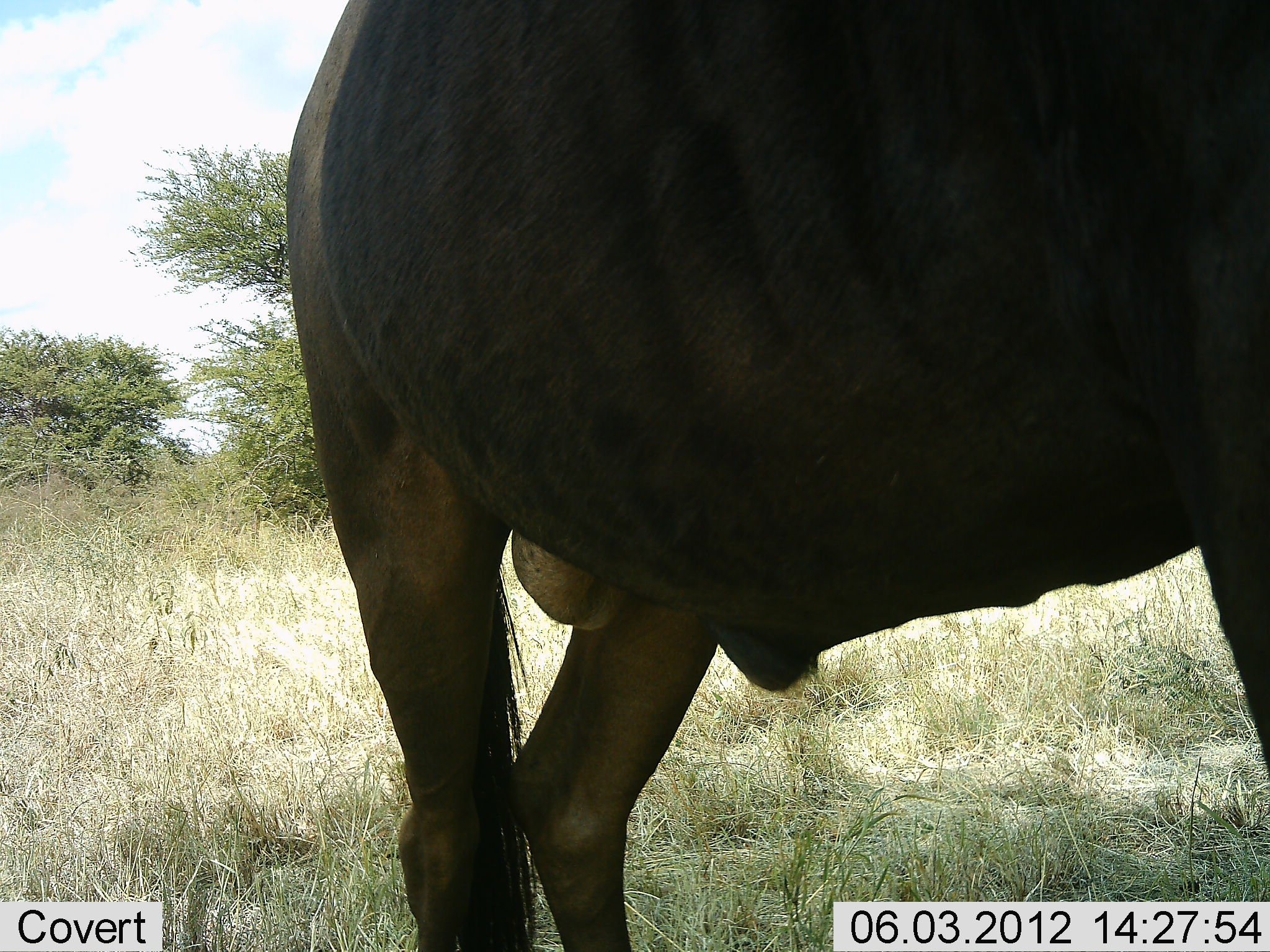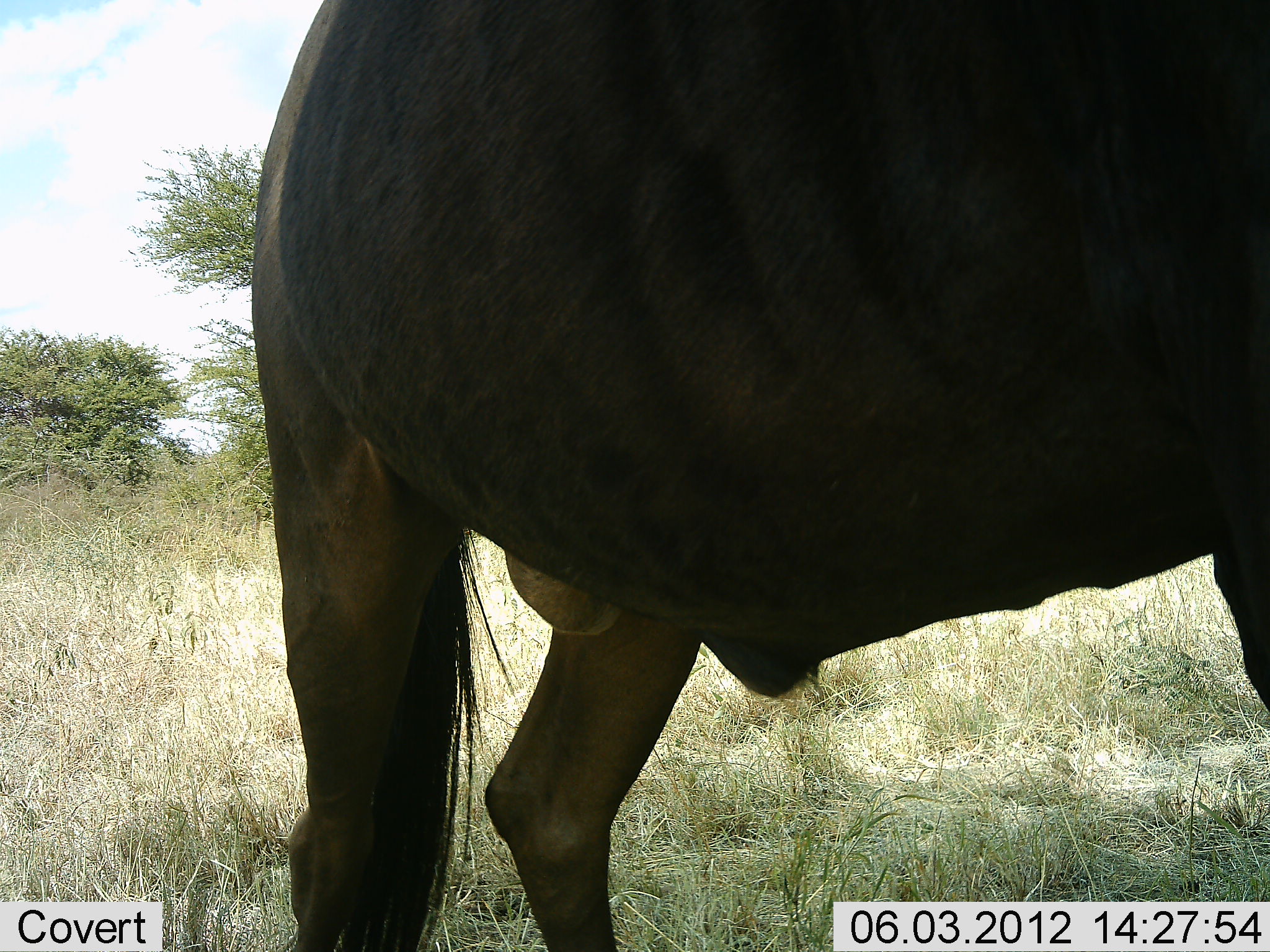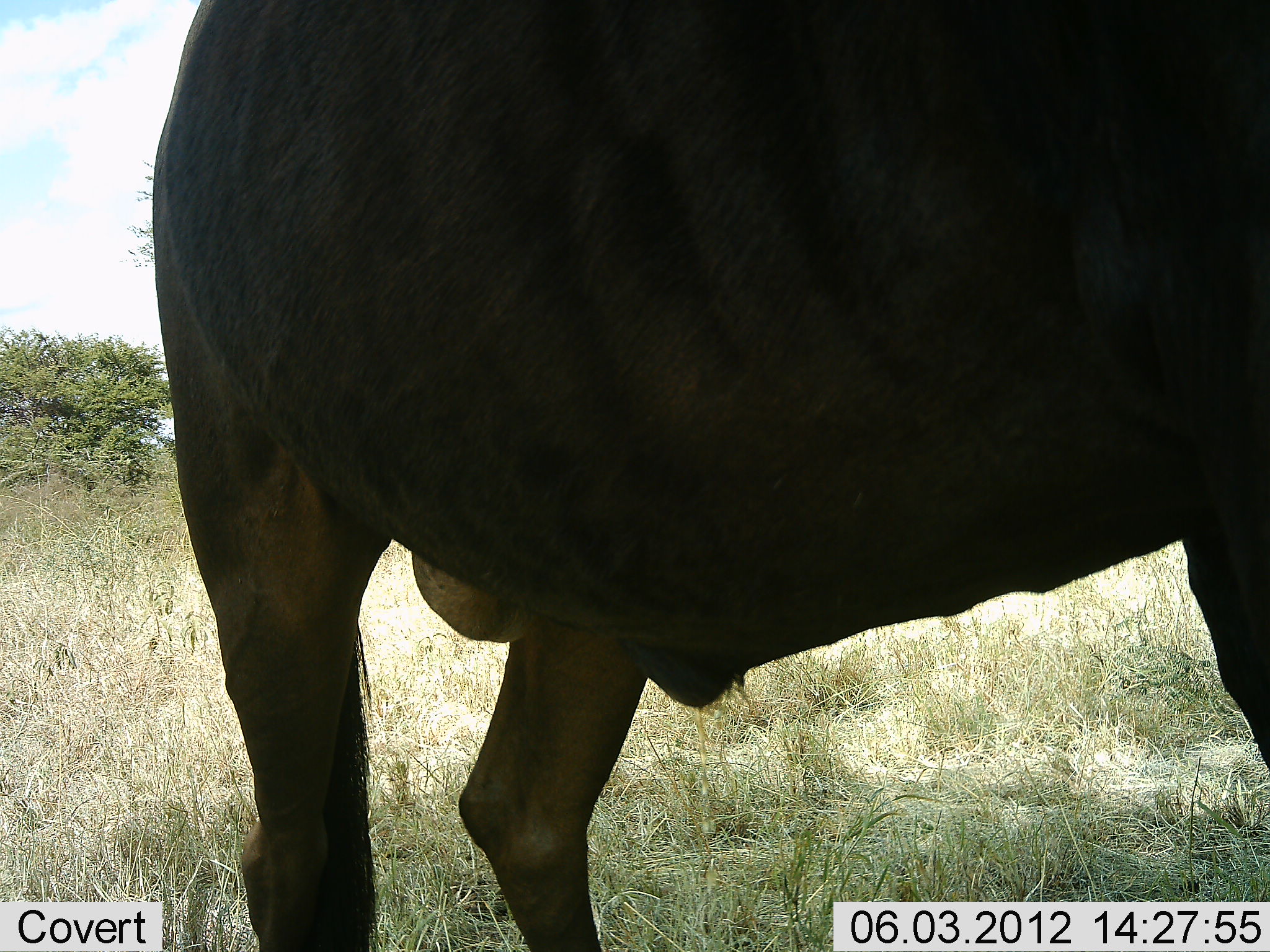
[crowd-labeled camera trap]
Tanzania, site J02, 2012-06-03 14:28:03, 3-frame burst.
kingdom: Animalia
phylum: Chordata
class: Mammalia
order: Artiodactyla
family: Bovidae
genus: Connochaetes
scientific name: Connochaetes taurinus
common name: blue wildebeest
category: wildebeest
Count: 1.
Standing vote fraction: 90%.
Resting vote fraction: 0%.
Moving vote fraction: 10%.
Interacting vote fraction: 0%.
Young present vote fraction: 0%.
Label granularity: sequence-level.